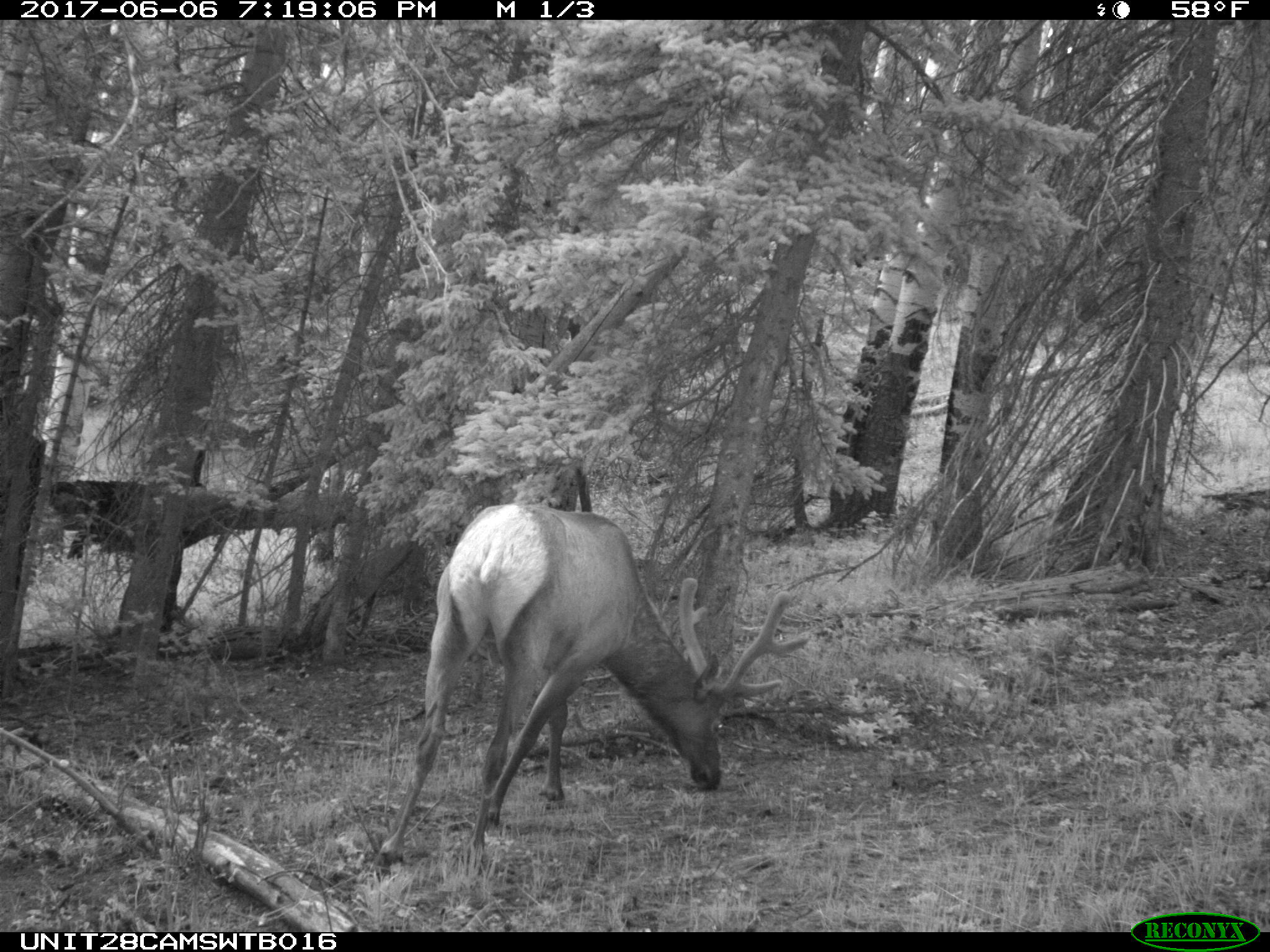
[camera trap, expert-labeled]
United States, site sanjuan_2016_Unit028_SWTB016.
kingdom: Animalia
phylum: Chordata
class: Mammalia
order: Artiodactyla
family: Cervidae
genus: Cervus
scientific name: Cervus elaphus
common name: red deer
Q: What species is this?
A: Cervus elaphus (red deer).